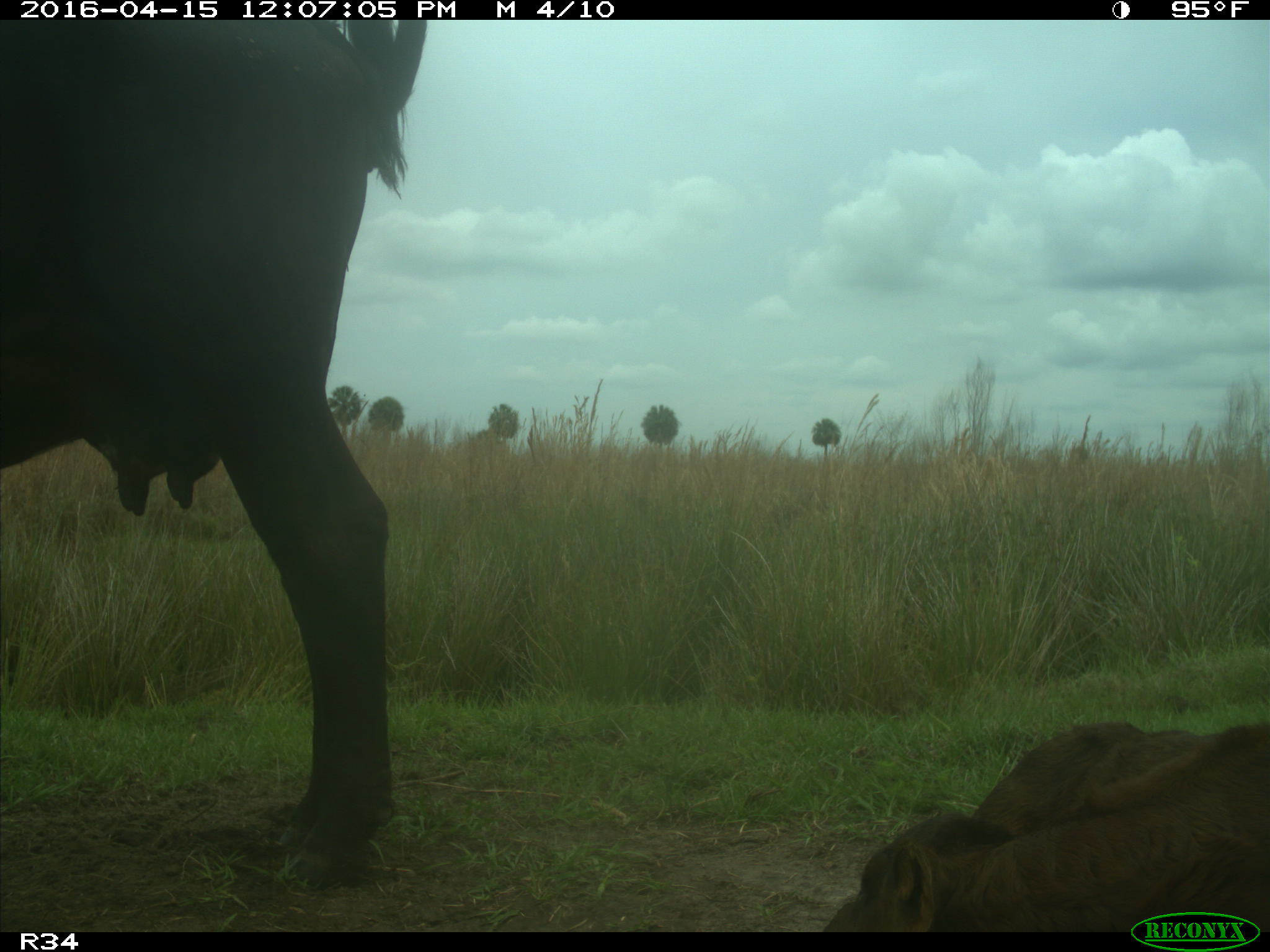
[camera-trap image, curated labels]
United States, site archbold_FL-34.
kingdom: Animalia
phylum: Chordata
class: Mammalia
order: Artiodactyla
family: Bovidae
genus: Bos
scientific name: Bos taurus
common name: domestic cow